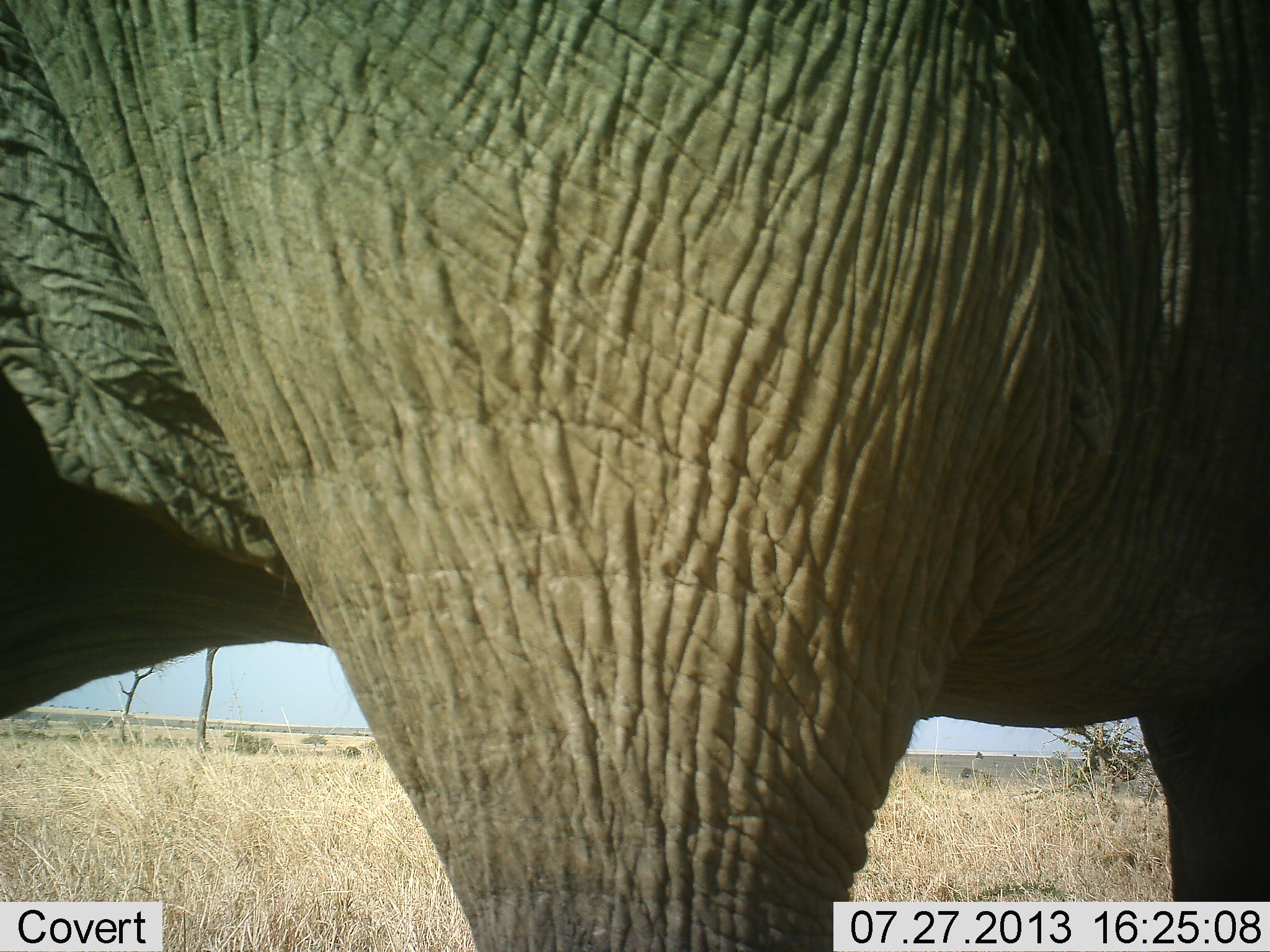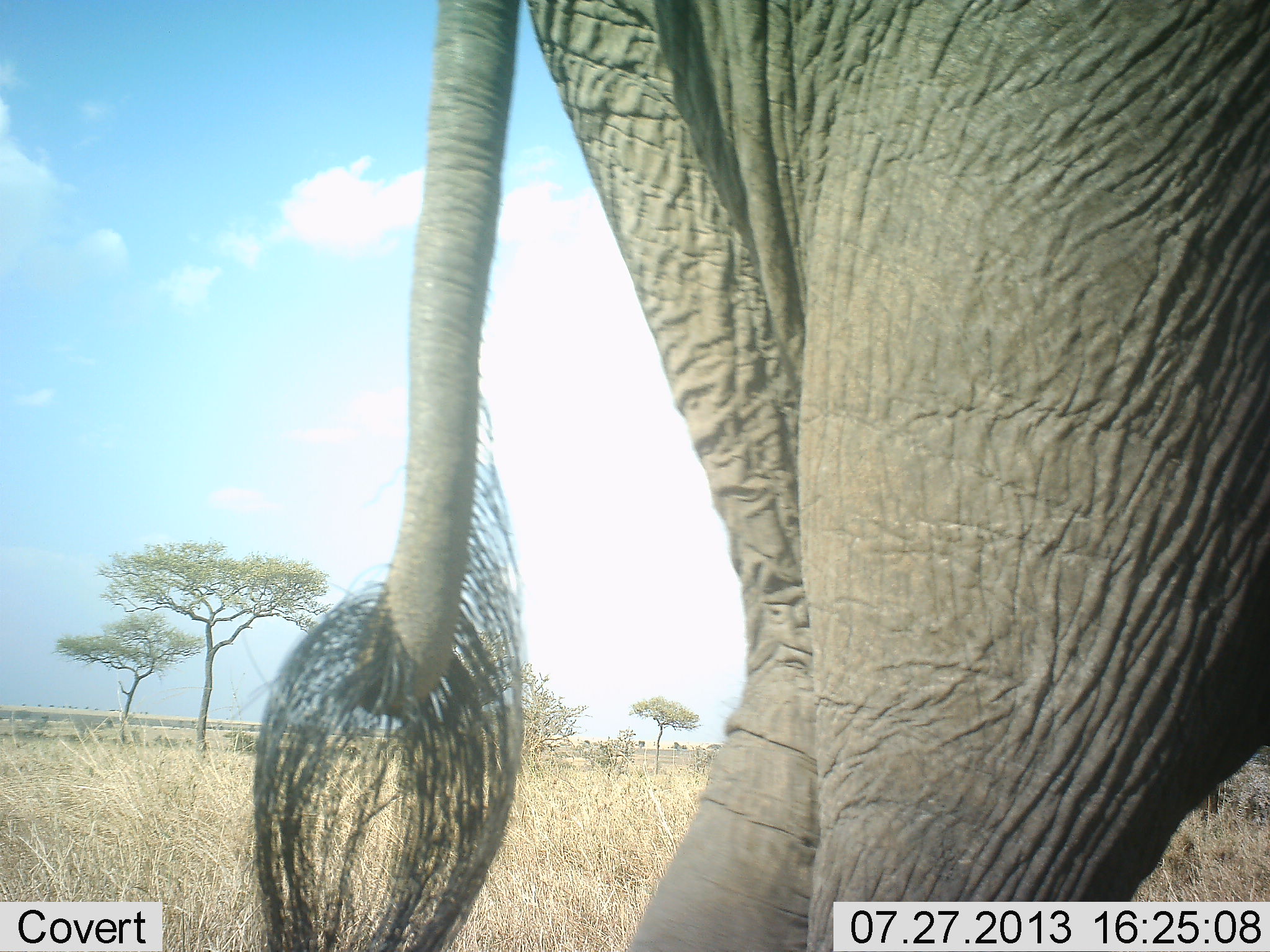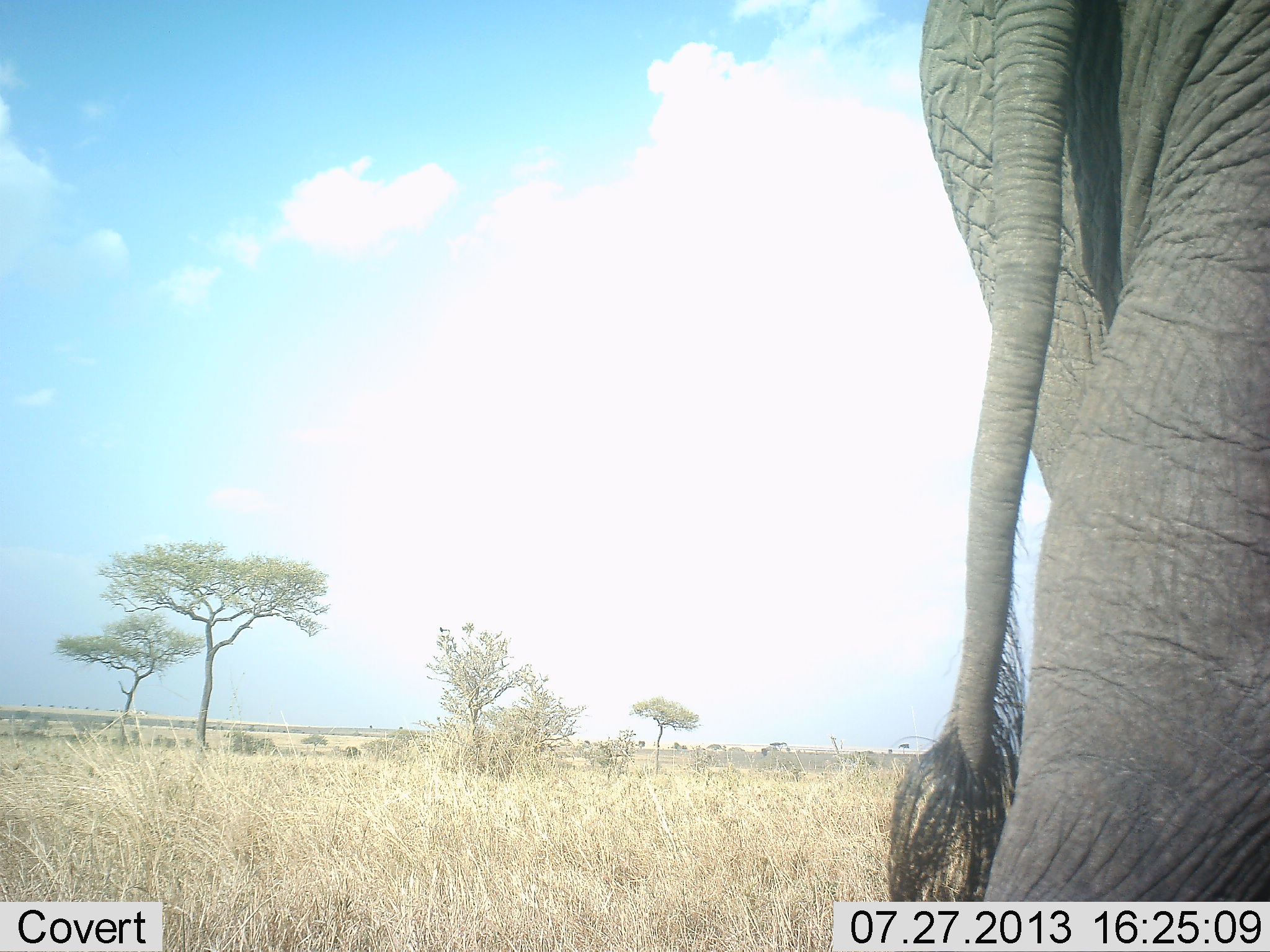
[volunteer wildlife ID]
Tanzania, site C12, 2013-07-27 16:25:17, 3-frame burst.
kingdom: Animalia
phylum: Chordata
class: Mammalia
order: Proboscidea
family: Elephantidae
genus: Loxodonta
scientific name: Loxodonta africana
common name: african bush elephant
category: elephant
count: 1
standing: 20%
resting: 0%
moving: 80%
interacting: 0%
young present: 0%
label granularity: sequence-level